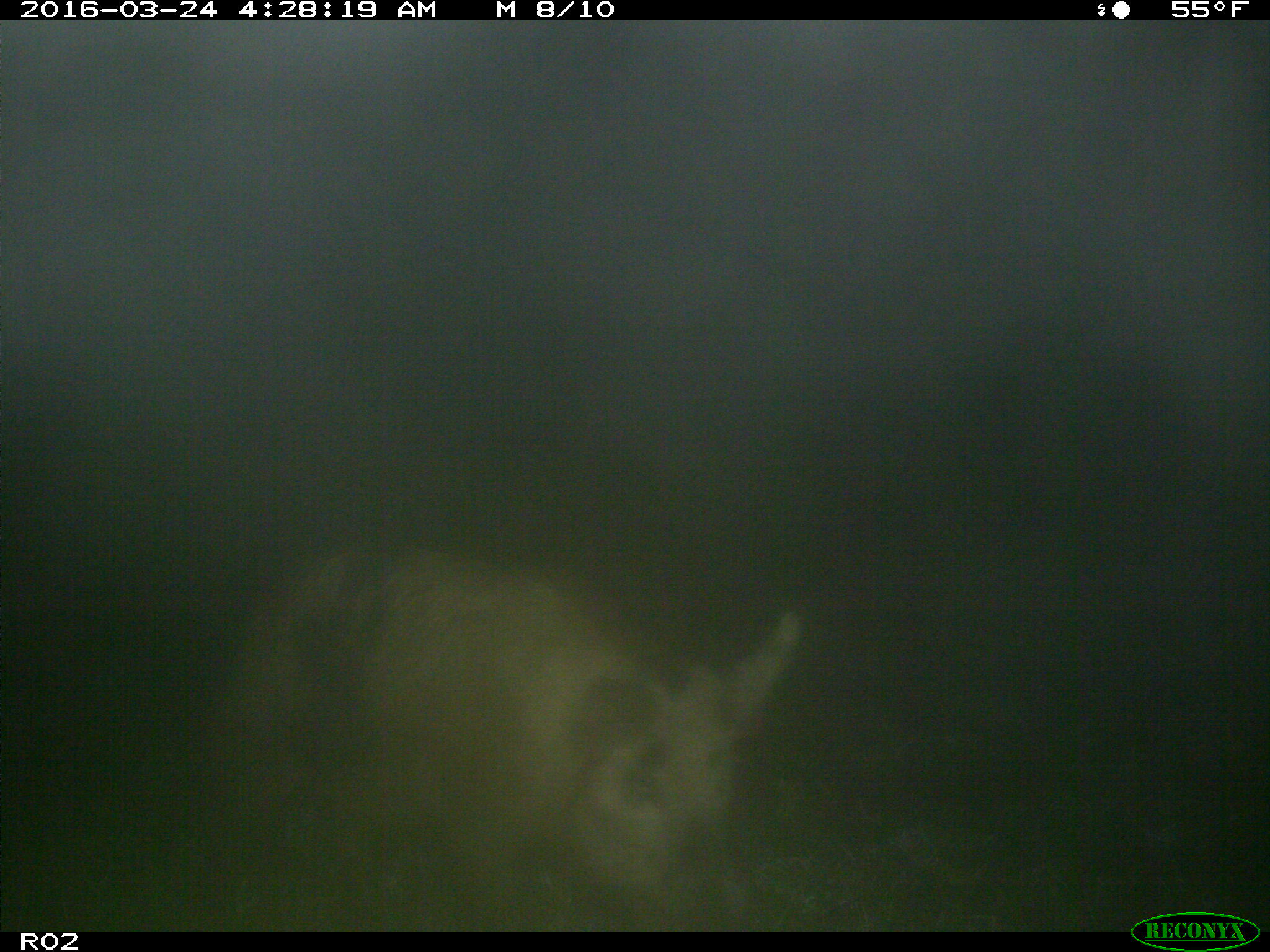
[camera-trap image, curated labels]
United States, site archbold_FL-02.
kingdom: Animalia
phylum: Chordata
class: Mammalia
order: Artiodactyla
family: Suidae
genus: Sus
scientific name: Sus scrofa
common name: wild boar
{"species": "Sus scrofa (wild boar)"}